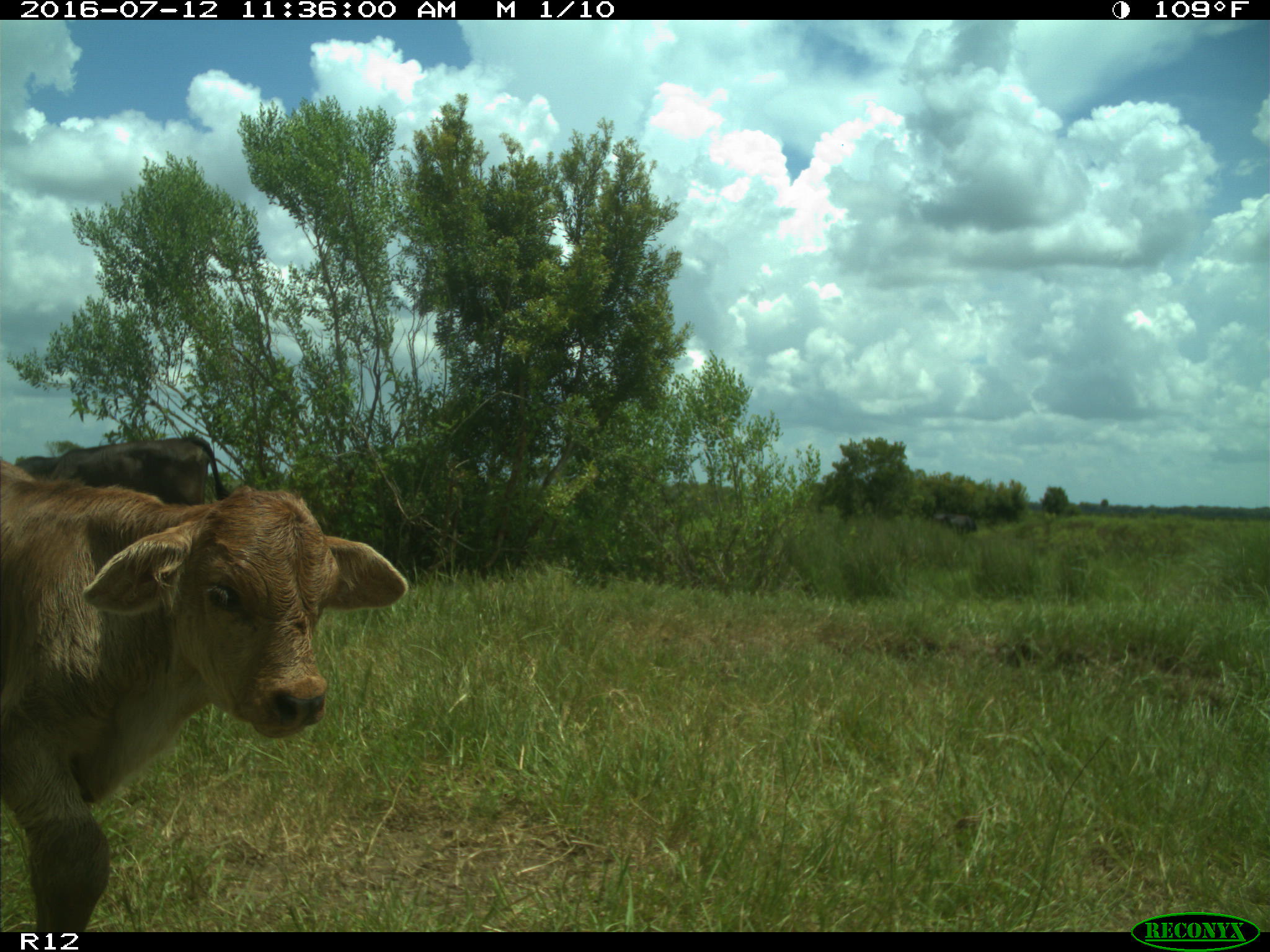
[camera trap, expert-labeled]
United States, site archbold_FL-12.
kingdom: Animalia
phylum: Chordata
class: Mammalia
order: Artiodactyla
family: Bovidae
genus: Bos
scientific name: Bos taurus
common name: domestic cow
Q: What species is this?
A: Bos taurus (domestic cow).